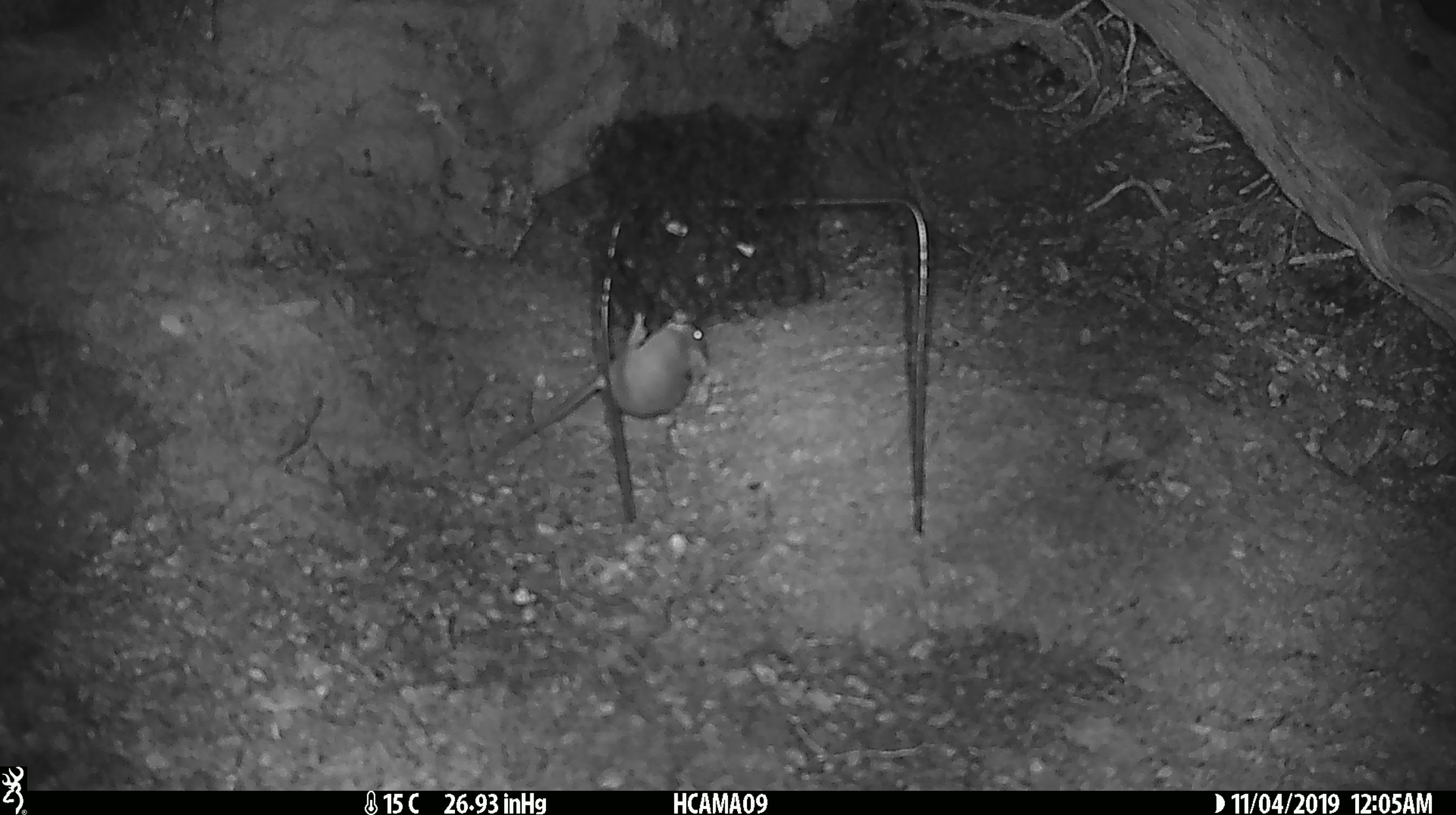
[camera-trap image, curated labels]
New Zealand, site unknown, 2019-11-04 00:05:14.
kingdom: Animalia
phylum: Chordata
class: Mammalia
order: Rodentia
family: Muridae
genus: Mus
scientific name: Mus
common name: mouse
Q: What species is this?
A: Mouse (Mus).